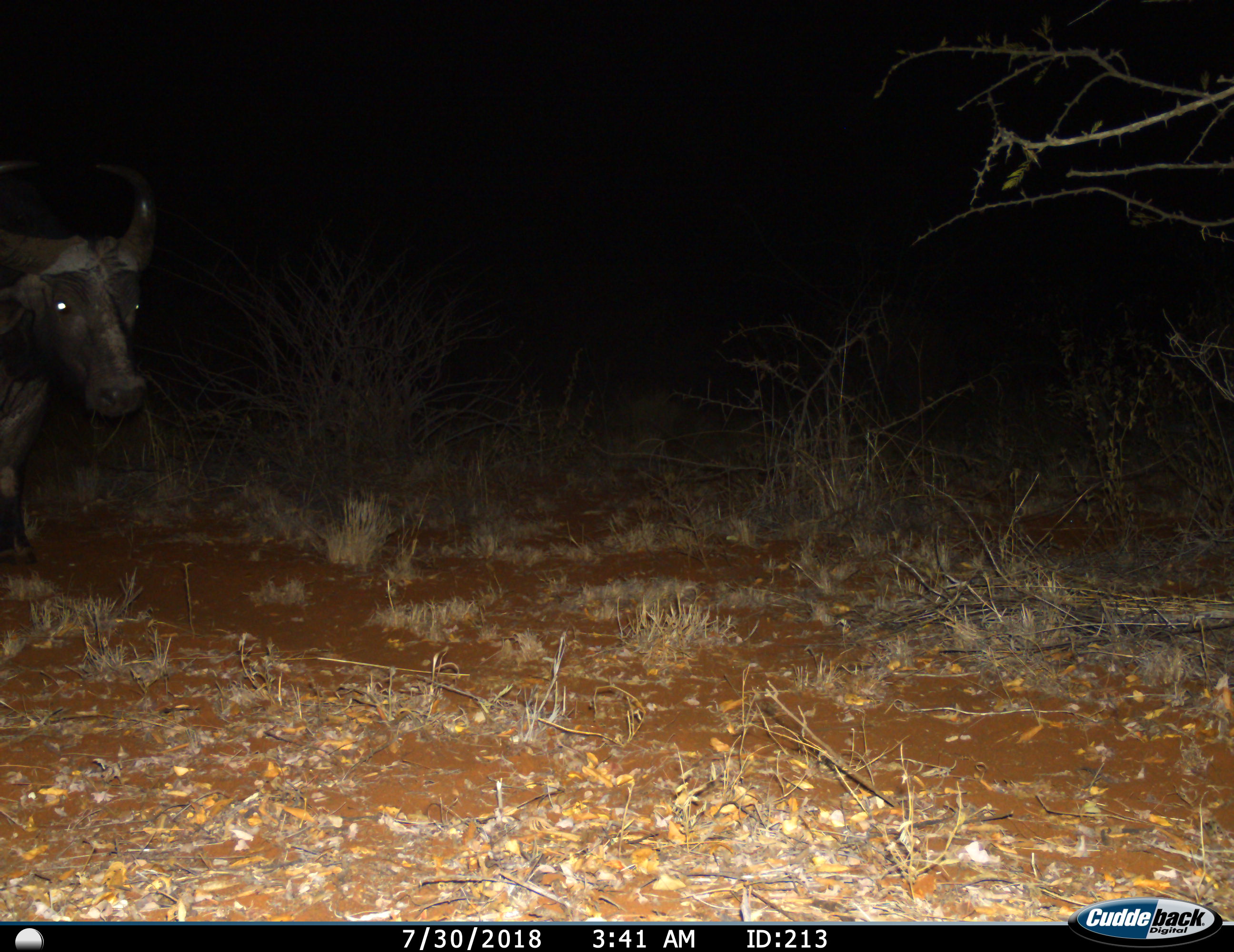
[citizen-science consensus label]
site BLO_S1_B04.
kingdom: Animalia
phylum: Chordata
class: Mammalia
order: Artiodactyla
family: Bovidae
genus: Syncerus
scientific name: Syncerus caffer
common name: african buffalo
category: buffalo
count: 1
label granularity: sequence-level